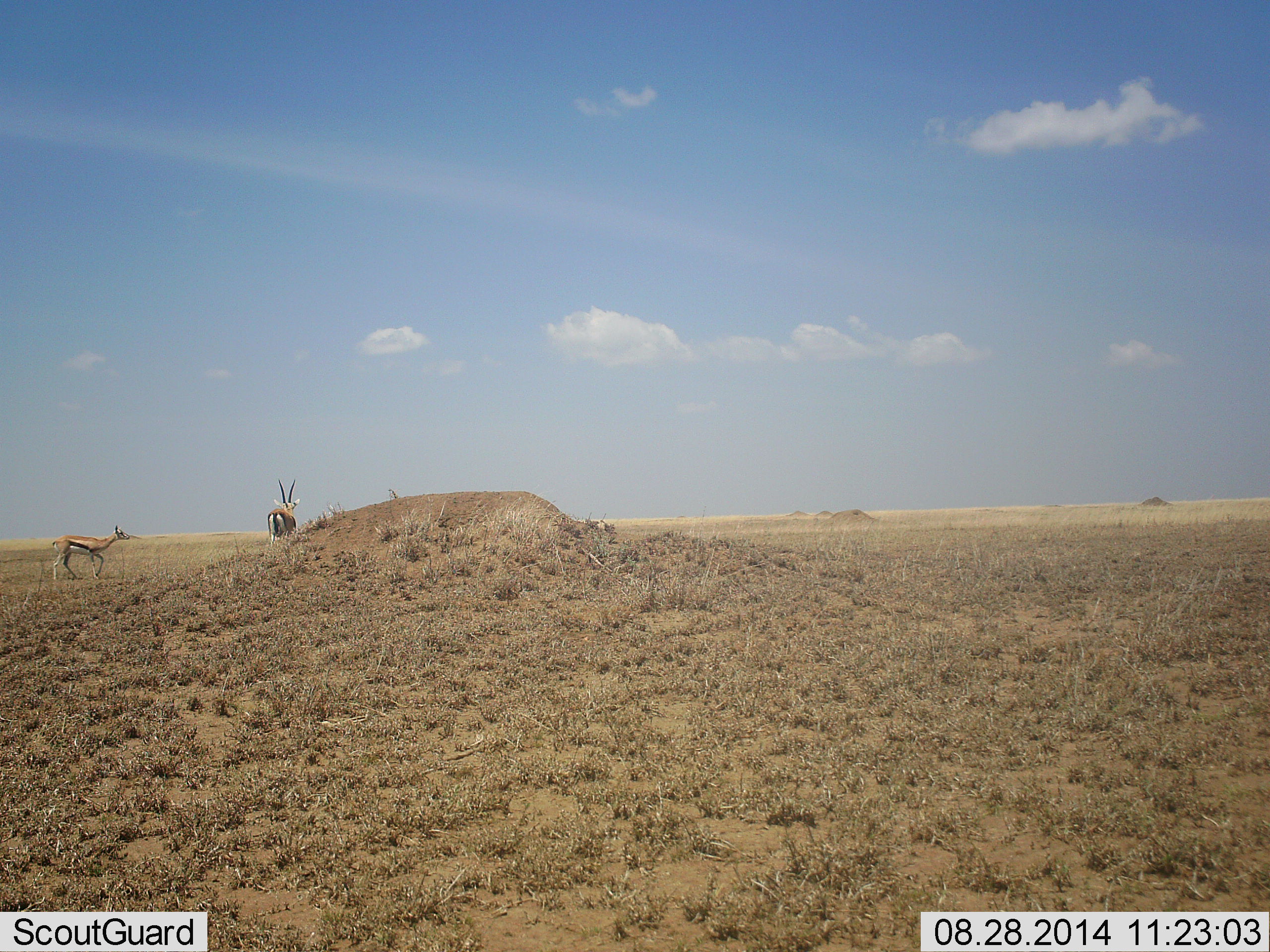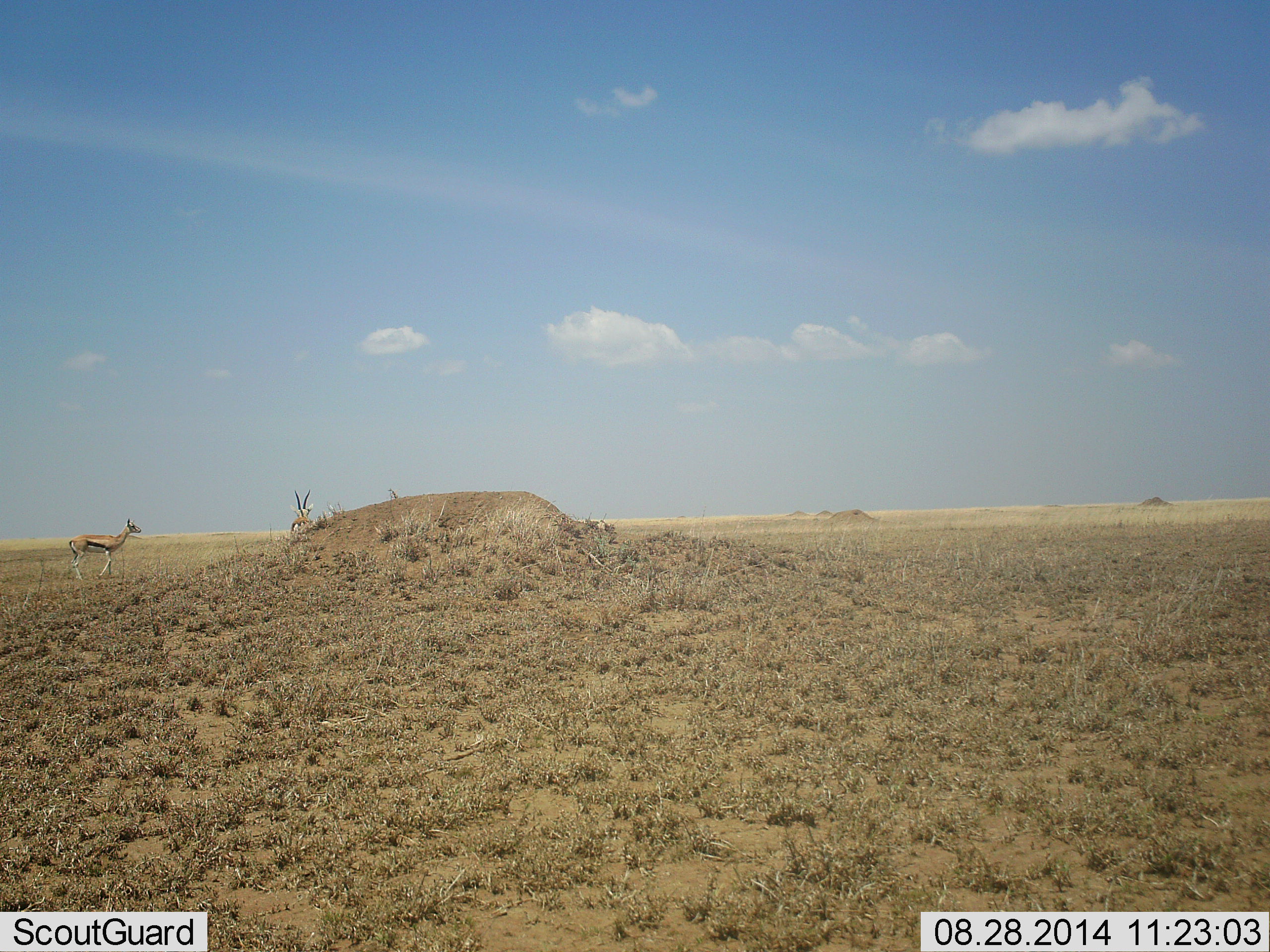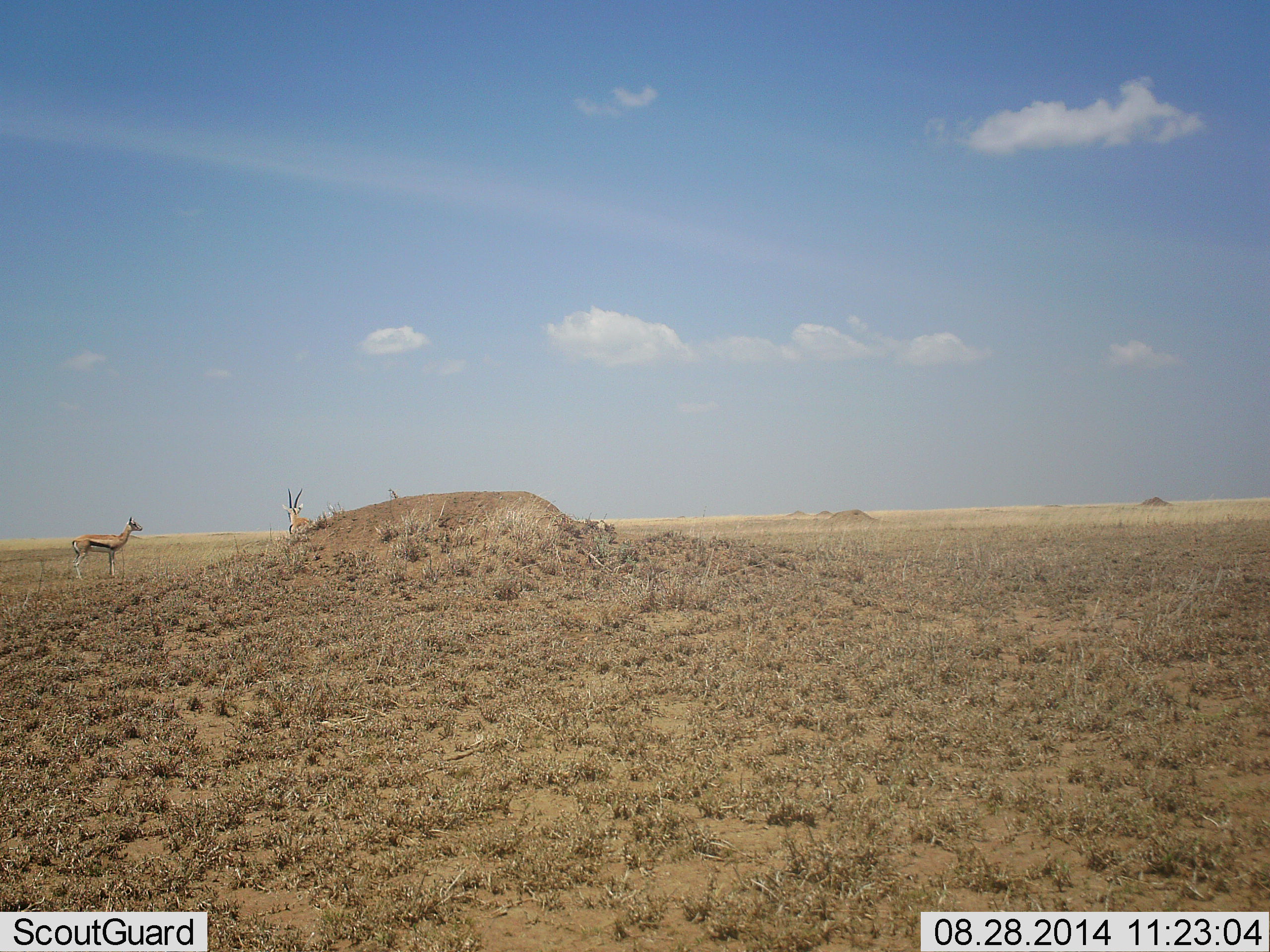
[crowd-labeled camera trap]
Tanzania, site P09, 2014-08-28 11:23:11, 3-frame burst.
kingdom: Animalia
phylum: Chordata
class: Mammalia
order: Artiodactyla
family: Bovidae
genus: Eudorcas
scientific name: Eudorcas thomsonii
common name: thomson's gazelle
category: gazellethomsons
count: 2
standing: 50%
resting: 0%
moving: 60%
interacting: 0%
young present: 0%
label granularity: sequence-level